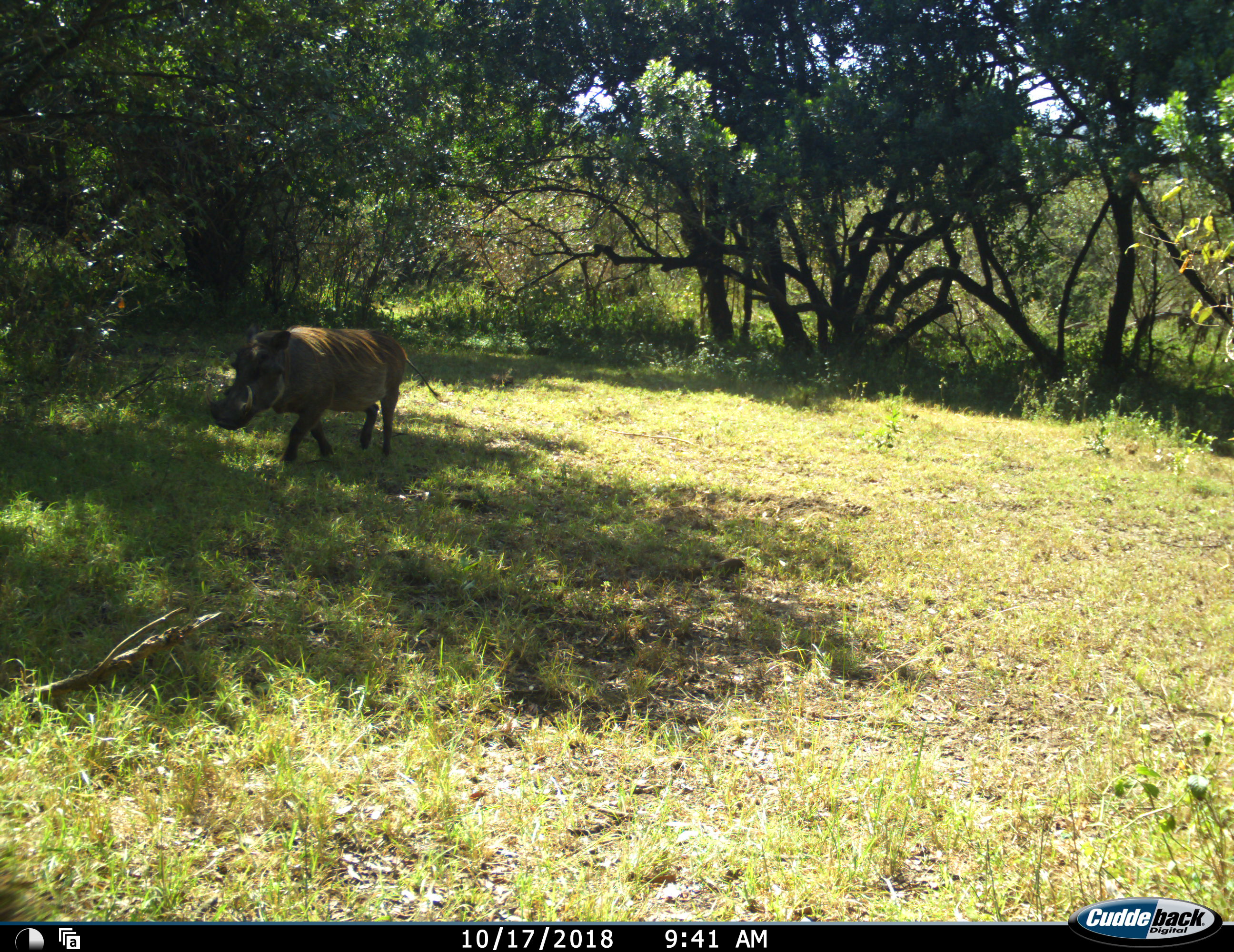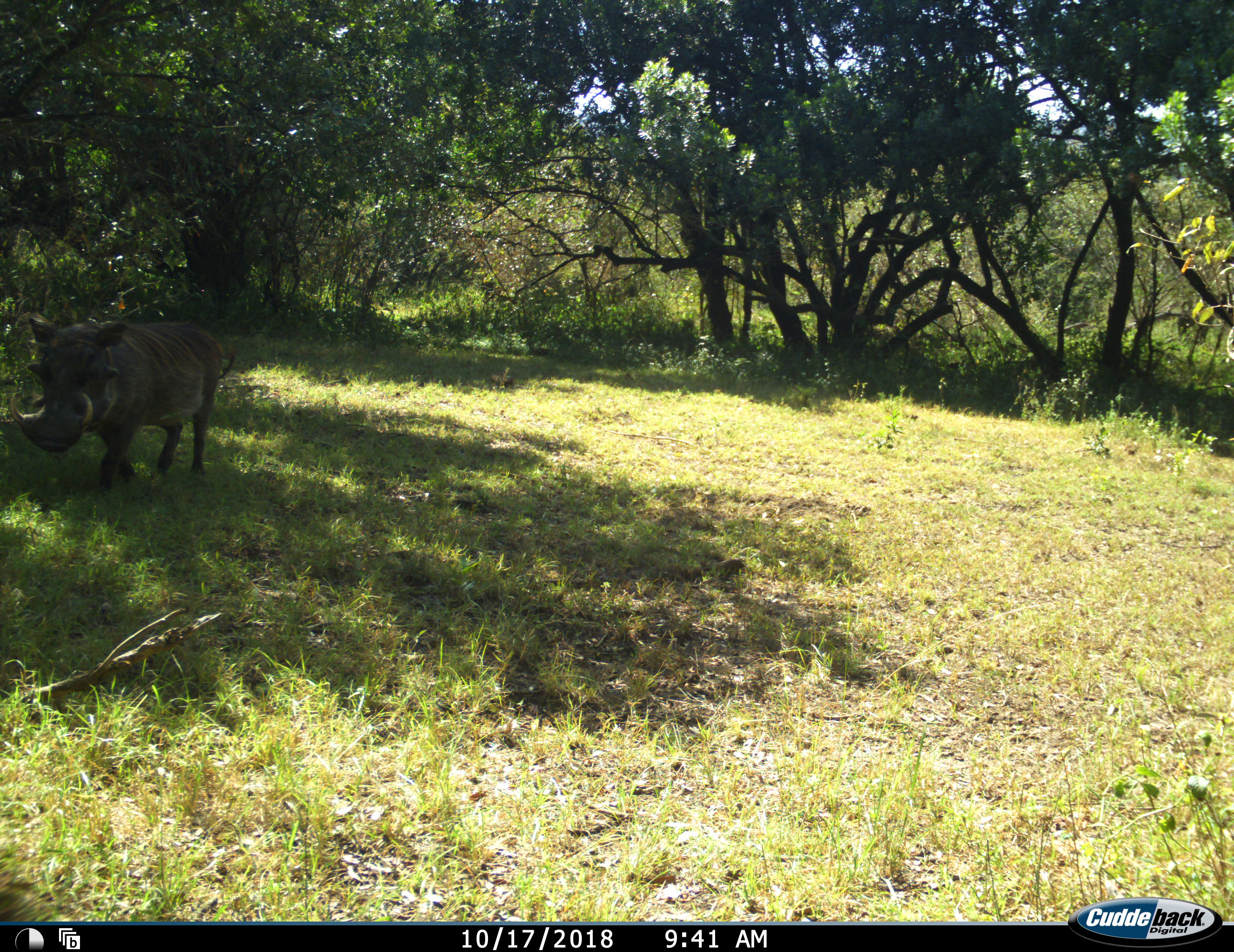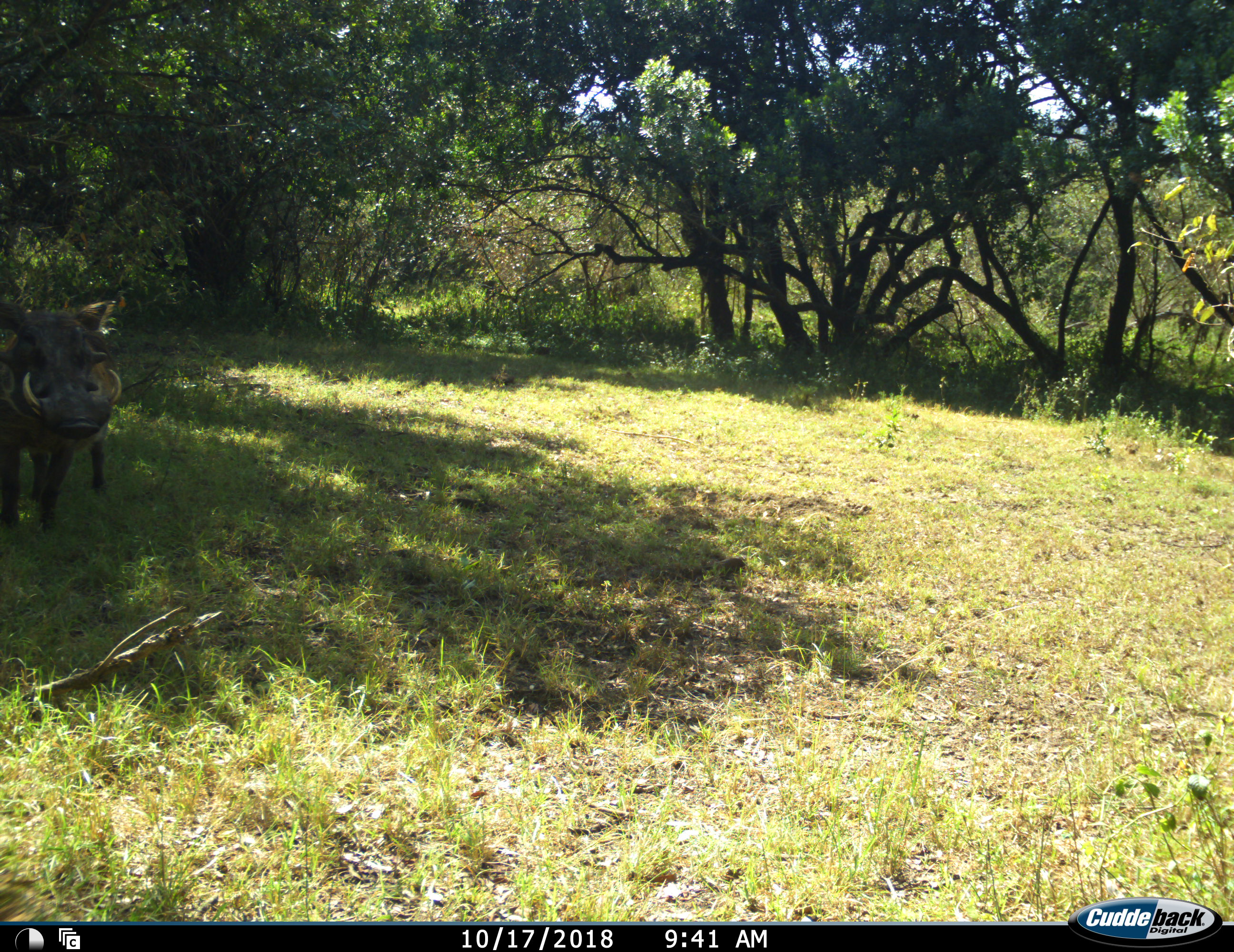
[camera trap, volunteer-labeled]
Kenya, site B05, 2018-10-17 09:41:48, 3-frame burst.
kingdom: Animalia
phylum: Chordata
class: Mammalia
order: Artiodactyla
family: Suidae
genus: Phacochoerus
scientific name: Phacochoerus africanus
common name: warthog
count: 1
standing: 10%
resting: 0%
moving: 100%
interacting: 0%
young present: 0%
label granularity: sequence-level